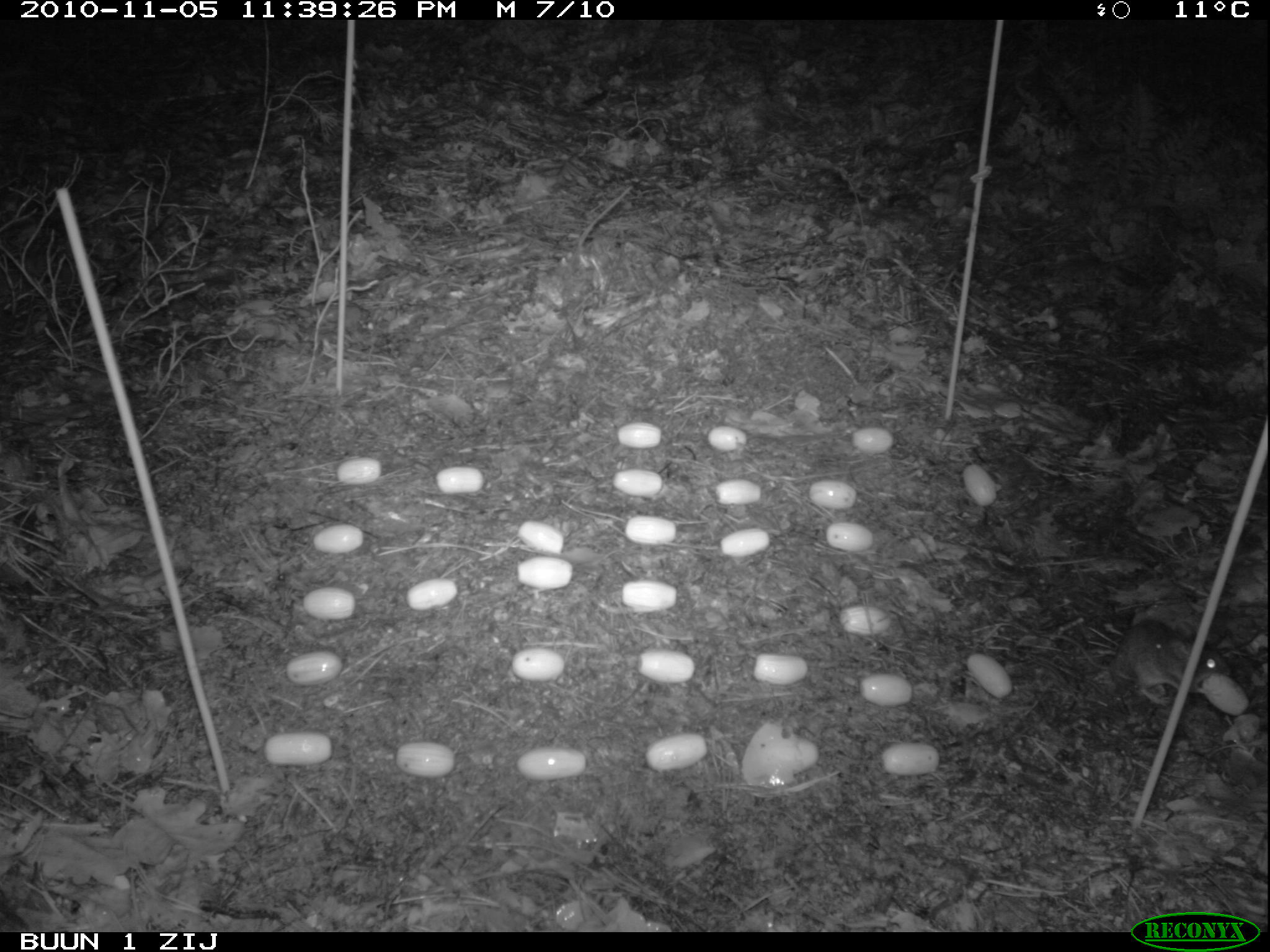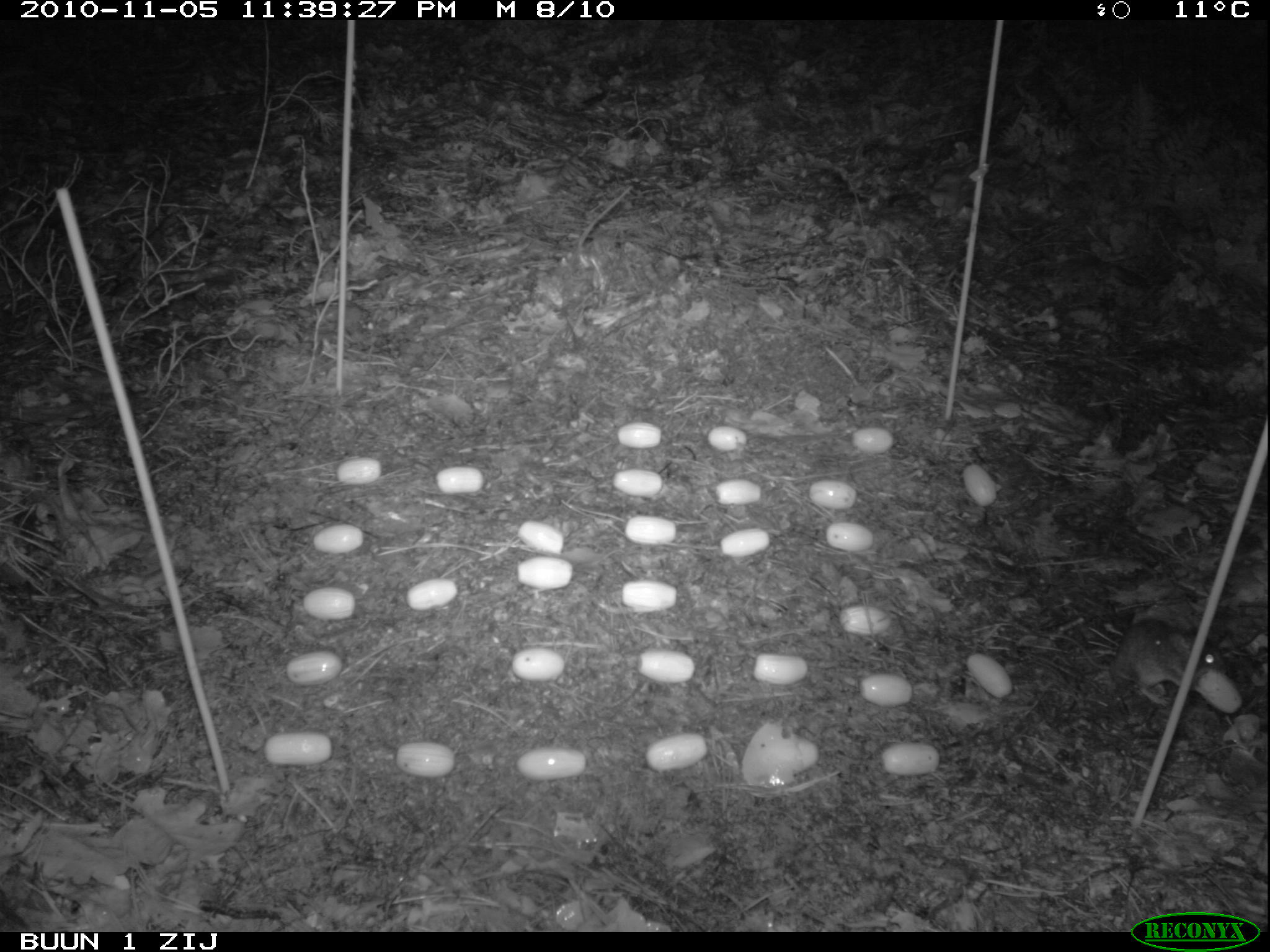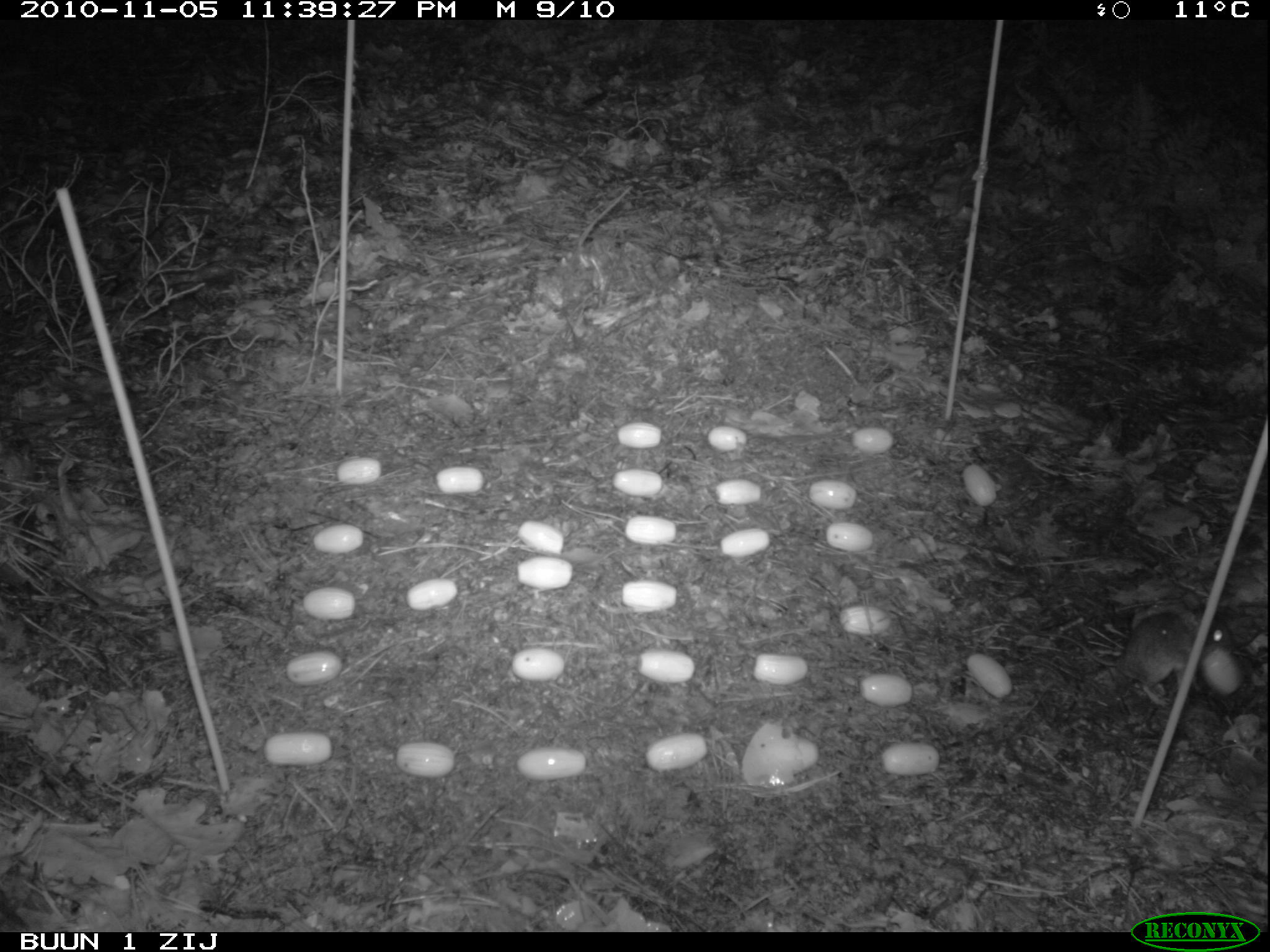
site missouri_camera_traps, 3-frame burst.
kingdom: Animalia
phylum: Chordata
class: Mammalia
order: Rodentia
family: Muridae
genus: Apodemus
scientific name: Apodemus sylvaticus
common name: wood mouse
Wood mouse (Apodemus sylvaticus). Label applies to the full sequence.